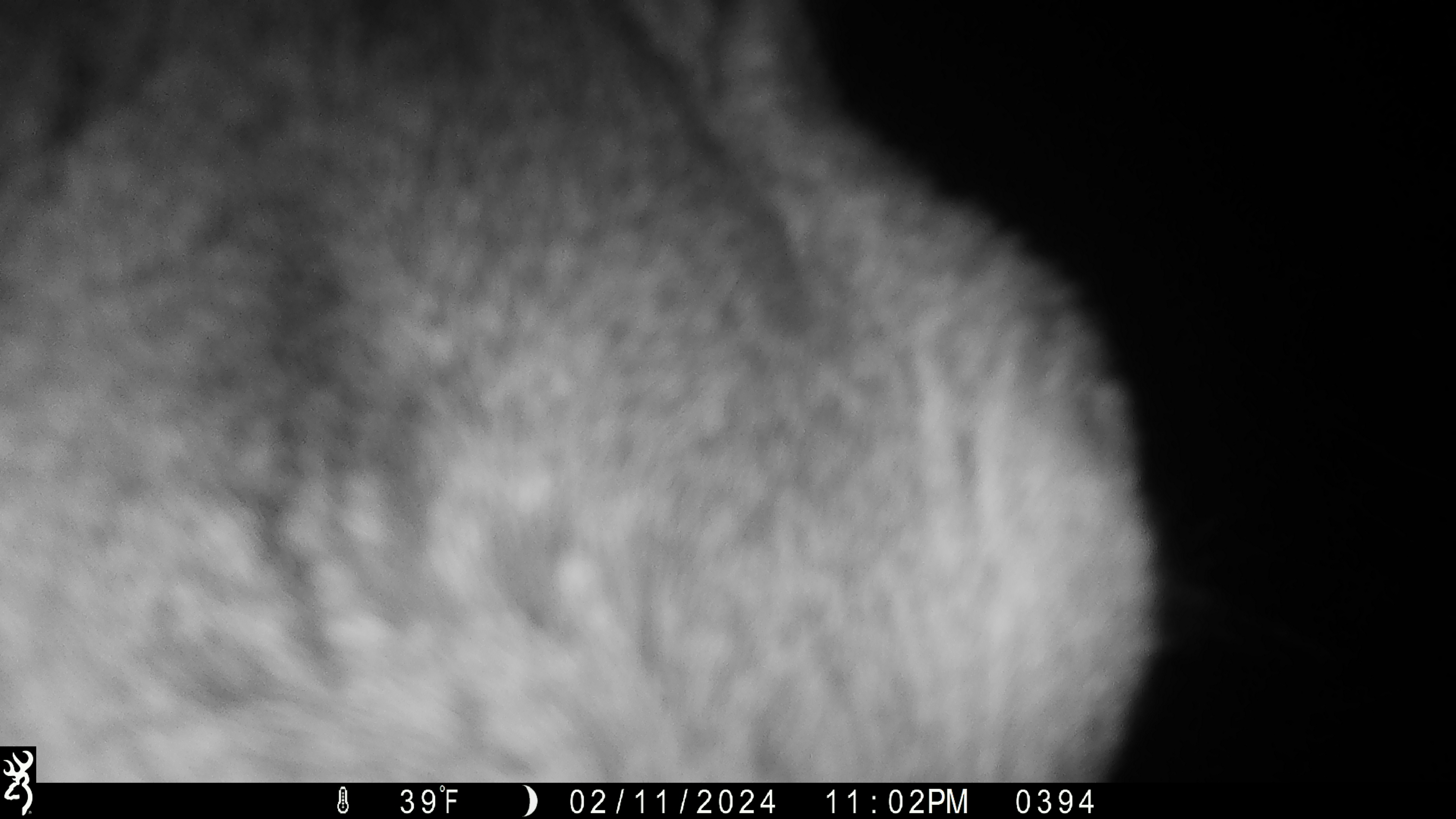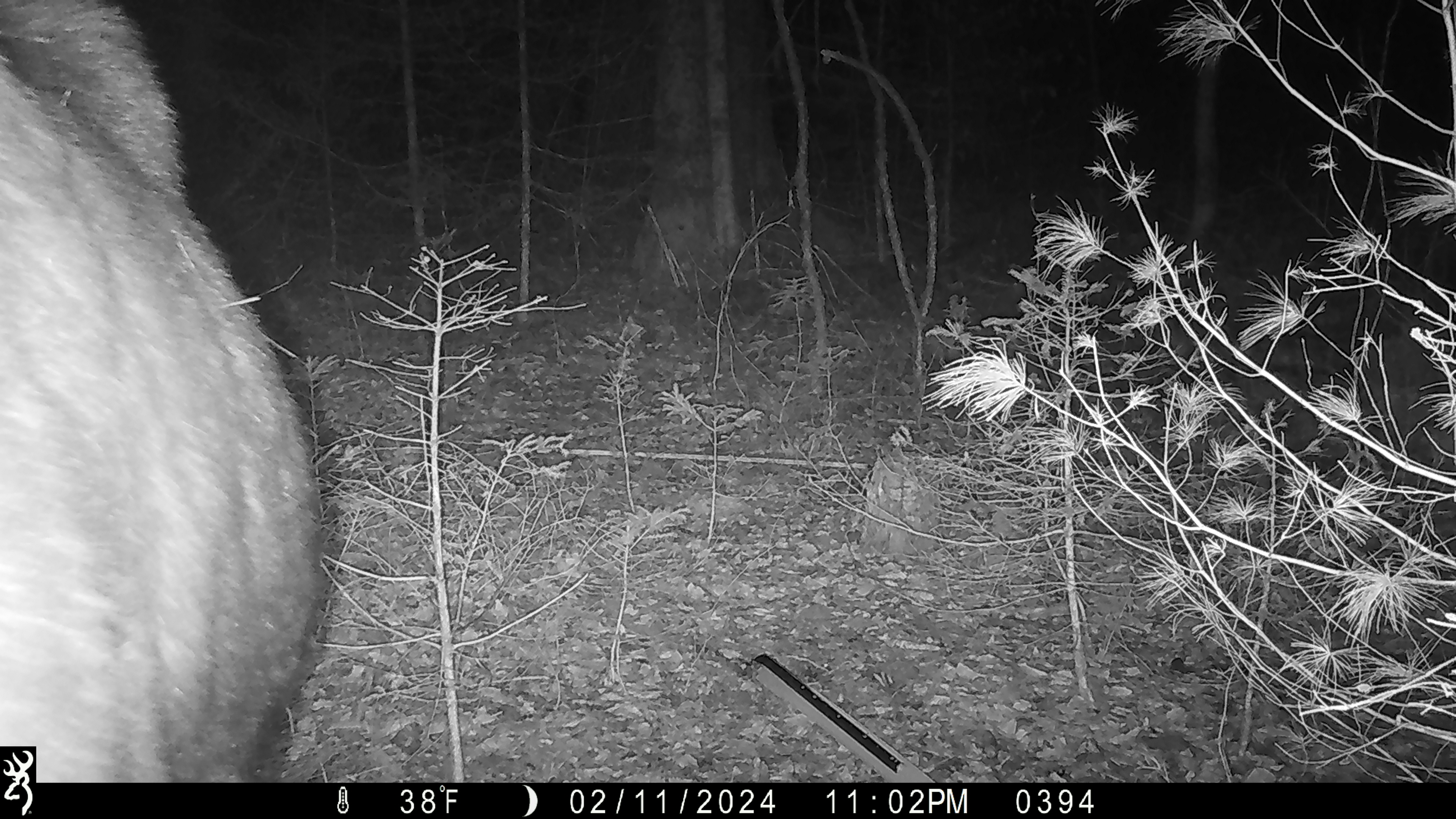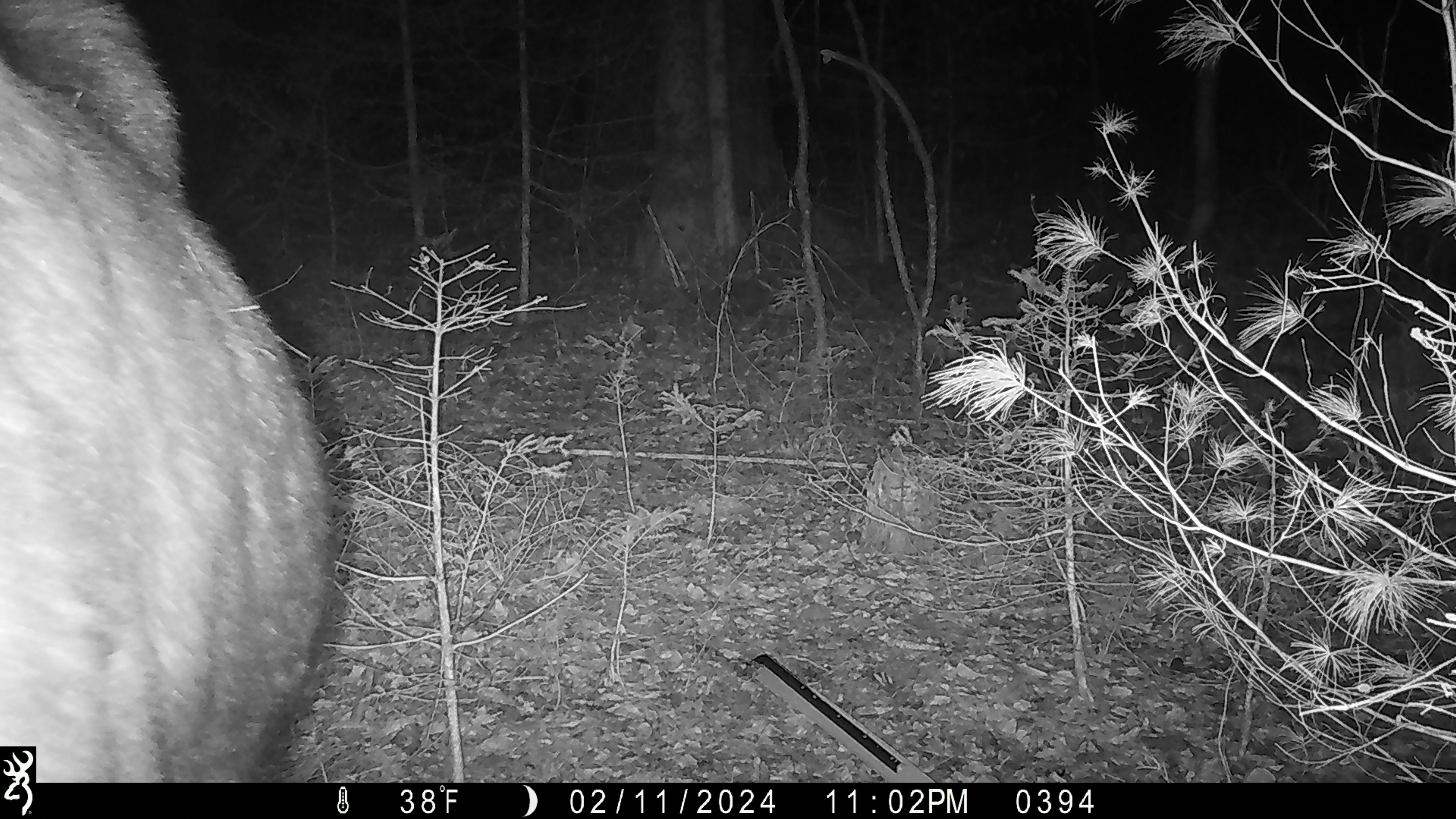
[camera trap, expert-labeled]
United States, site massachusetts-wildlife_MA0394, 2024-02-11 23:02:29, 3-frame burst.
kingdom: Animalia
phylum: Chordata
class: Mammalia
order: Artiodactyla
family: Cervidae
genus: Alces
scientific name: Alces alces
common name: moose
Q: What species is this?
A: Moose (Alces alces).